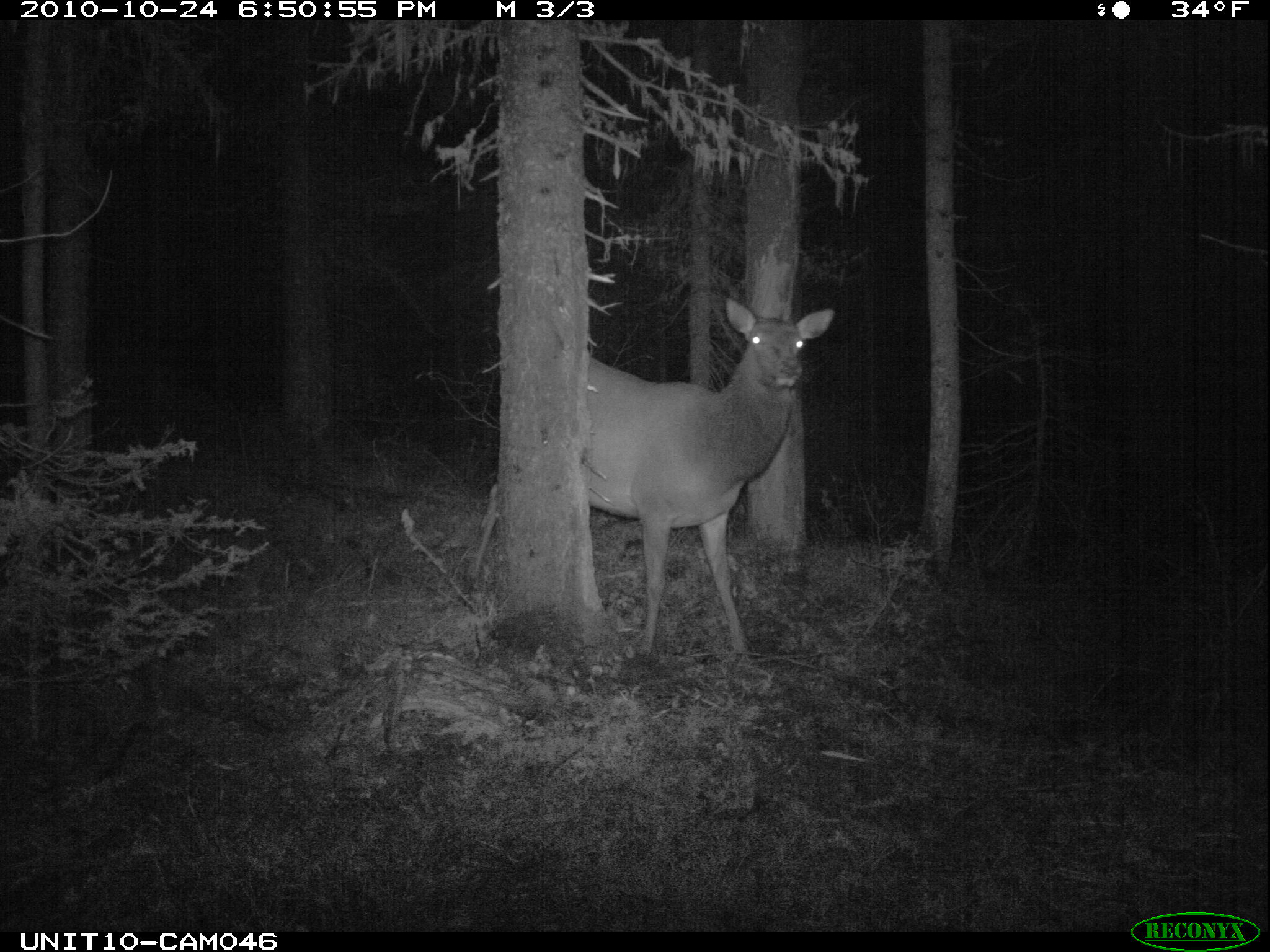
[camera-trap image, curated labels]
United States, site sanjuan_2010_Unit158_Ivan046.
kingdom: Animalia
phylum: Chordata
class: Mammalia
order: Artiodactyla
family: Cervidae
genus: Cervus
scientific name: Cervus elaphus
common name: red deer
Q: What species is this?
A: Cervus elaphus (red deer).